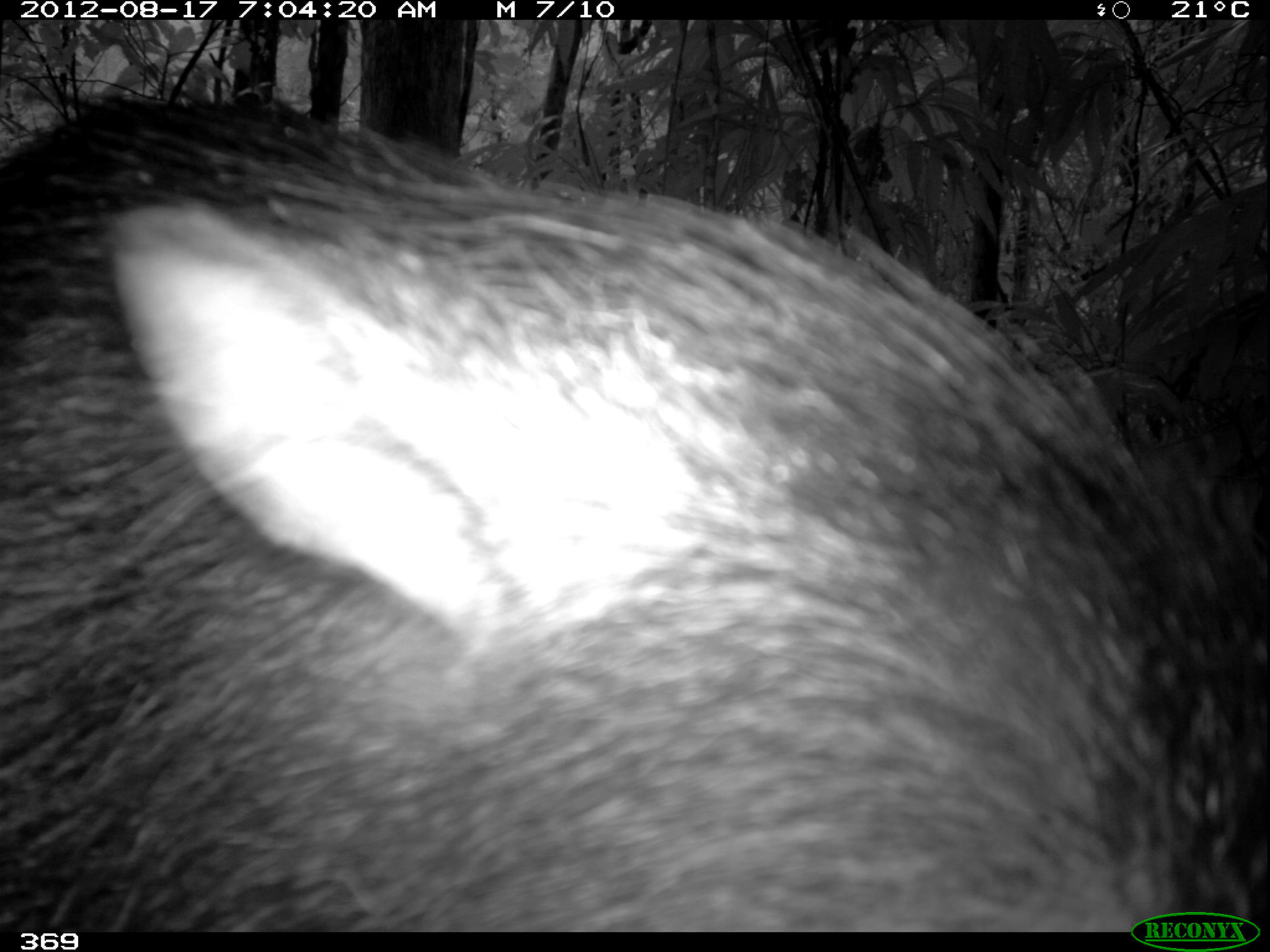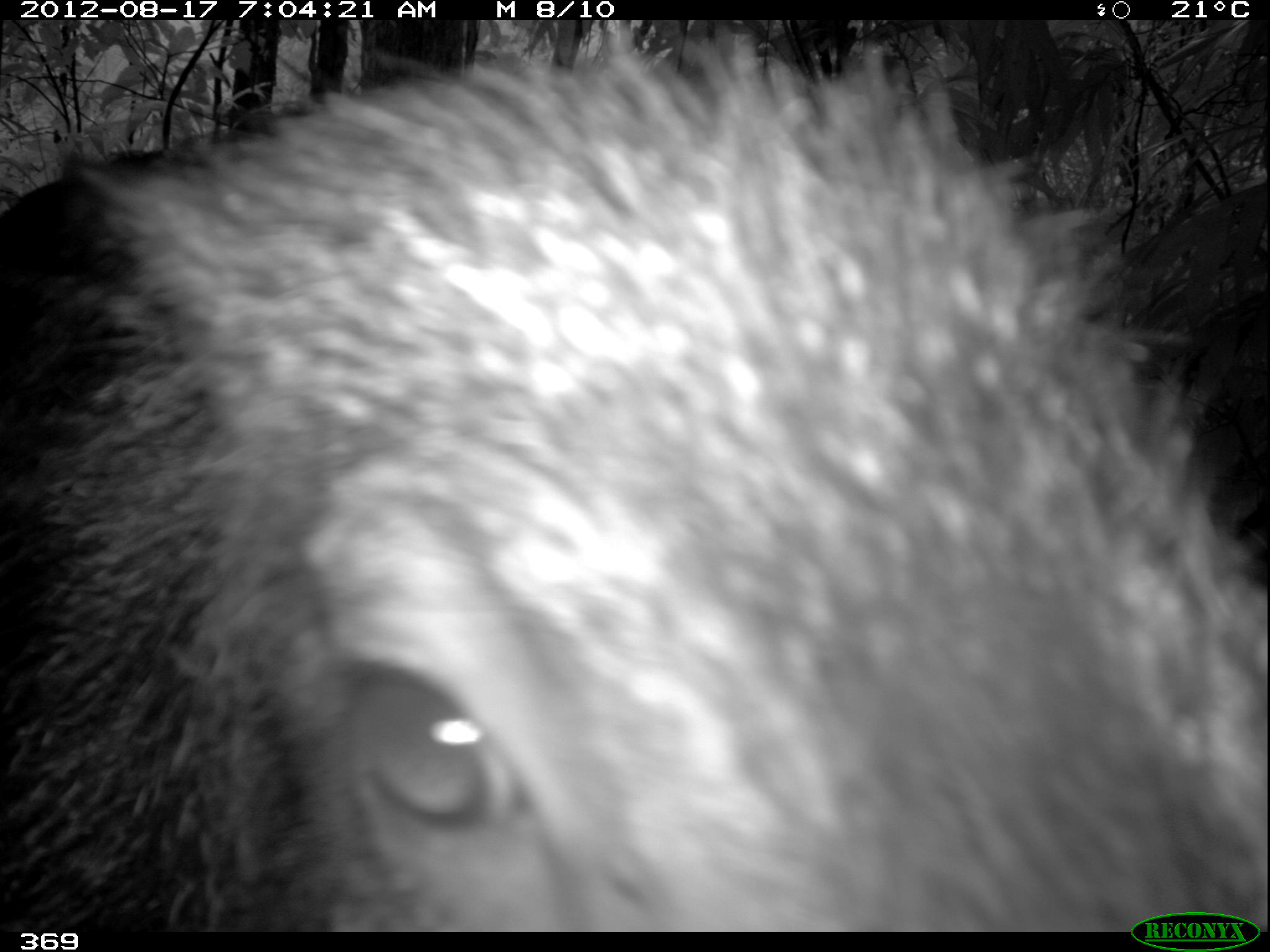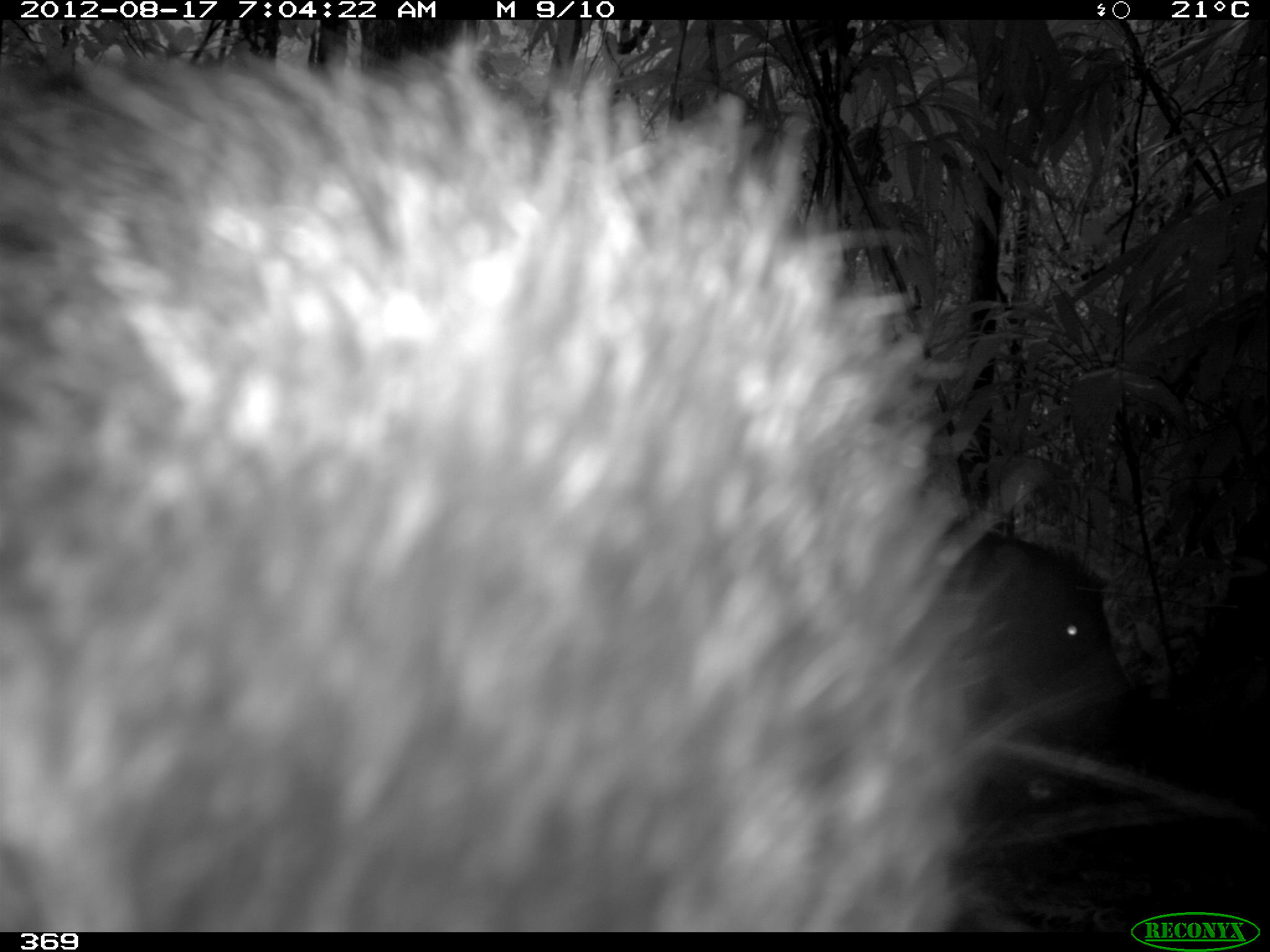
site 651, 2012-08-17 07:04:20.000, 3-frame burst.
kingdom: Animalia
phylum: Chordata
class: Mammalia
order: Artiodactyla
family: Tayassuidae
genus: Tayassu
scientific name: Tayassu pecari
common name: white-lipped peccary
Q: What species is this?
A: Tayassu pecari (white-lipped peccary).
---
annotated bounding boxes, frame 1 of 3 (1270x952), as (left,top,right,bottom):
tayassu pecari: (0,87,1267,929)